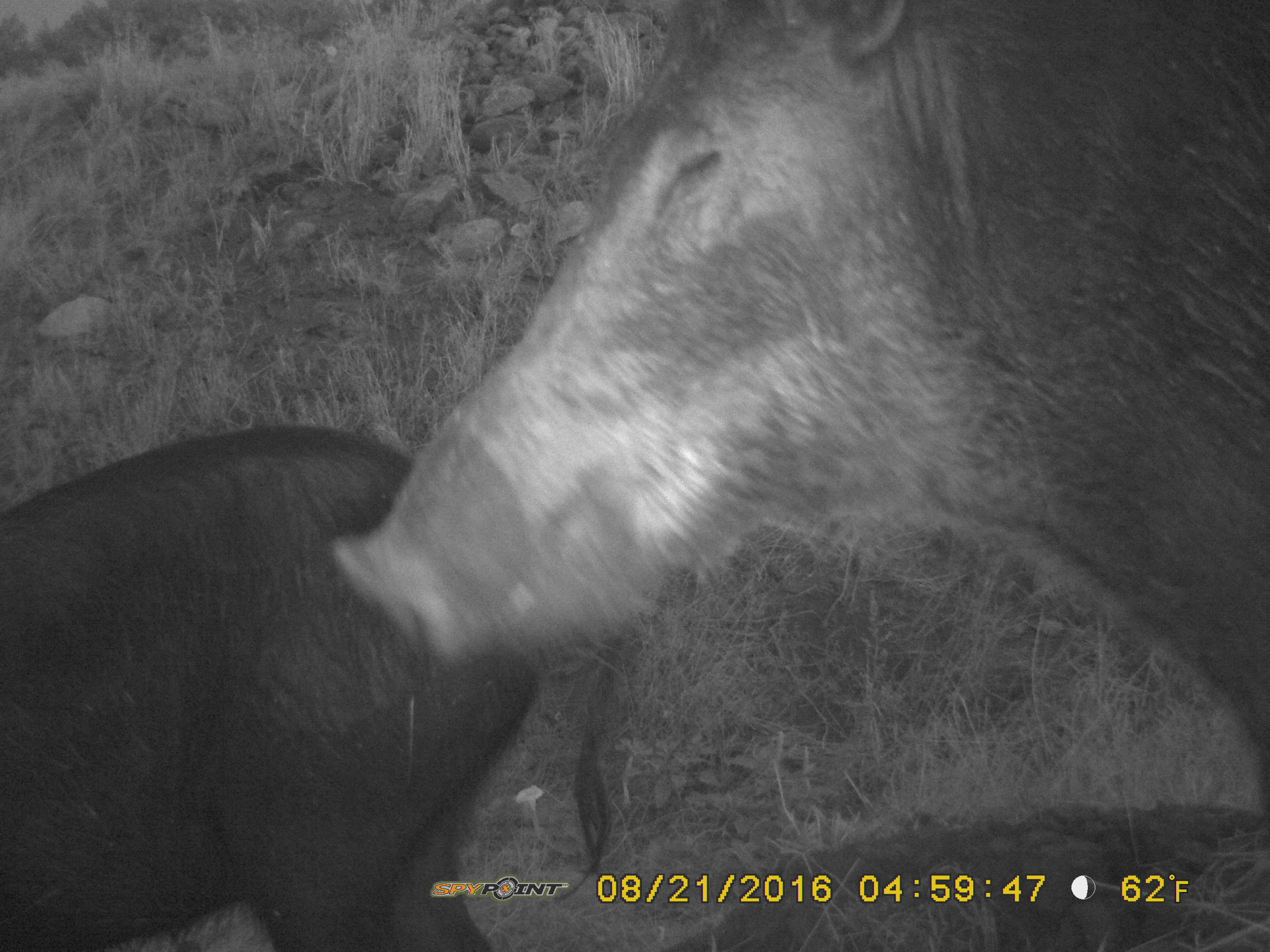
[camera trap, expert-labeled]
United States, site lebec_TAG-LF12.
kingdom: Animalia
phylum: Chordata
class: Mammalia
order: Artiodactyla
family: Suidae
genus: Sus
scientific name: Sus scrofa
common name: wild boar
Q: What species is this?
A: Sus scrofa (wild boar).